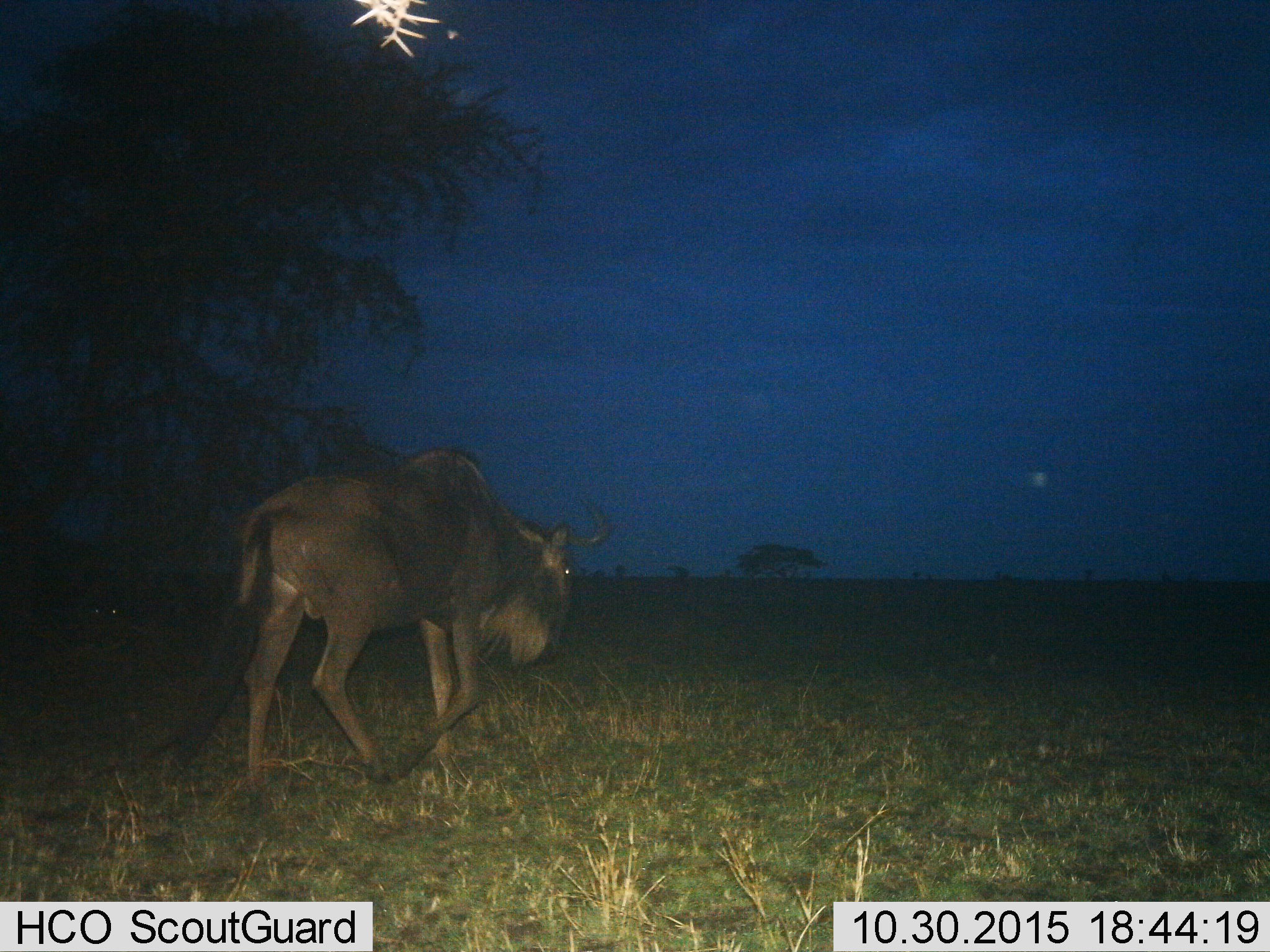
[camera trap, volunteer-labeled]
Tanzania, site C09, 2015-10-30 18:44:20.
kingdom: Animalia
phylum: Chordata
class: Mammalia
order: Artiodactyla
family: Bovidae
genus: Connochaetes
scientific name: Connochaetes taurinus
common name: blue wildebeest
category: wildebeest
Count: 1.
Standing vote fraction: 0%.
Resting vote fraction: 0%.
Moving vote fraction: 100%.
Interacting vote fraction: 0%.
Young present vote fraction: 0%.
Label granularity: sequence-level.